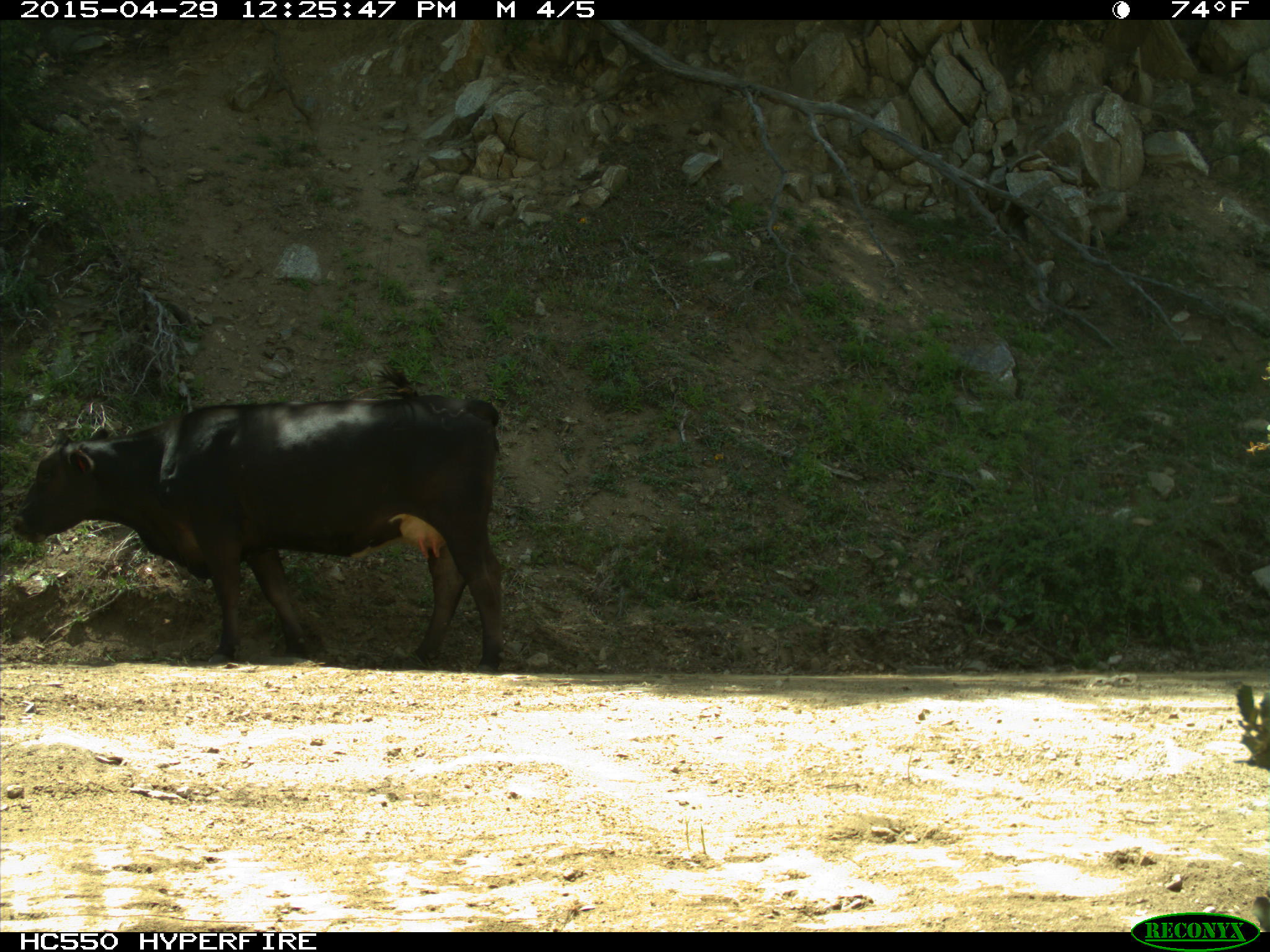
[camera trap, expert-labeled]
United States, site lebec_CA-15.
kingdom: Animalia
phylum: Chordata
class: Mammalia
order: Artiodactyla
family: Bovidae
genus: Bos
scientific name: Bos taurus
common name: domestic cow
Bos taurus (domestic cow).